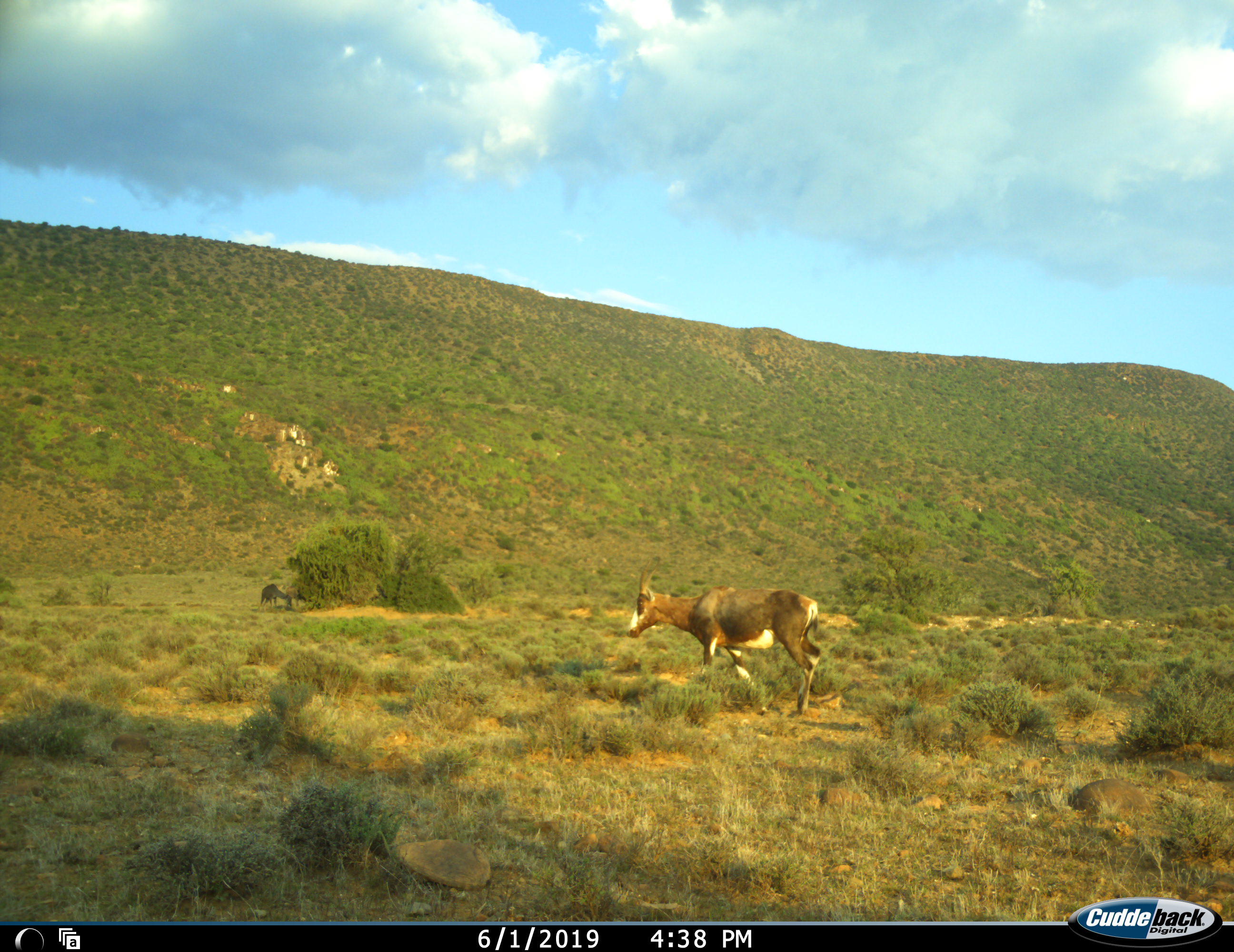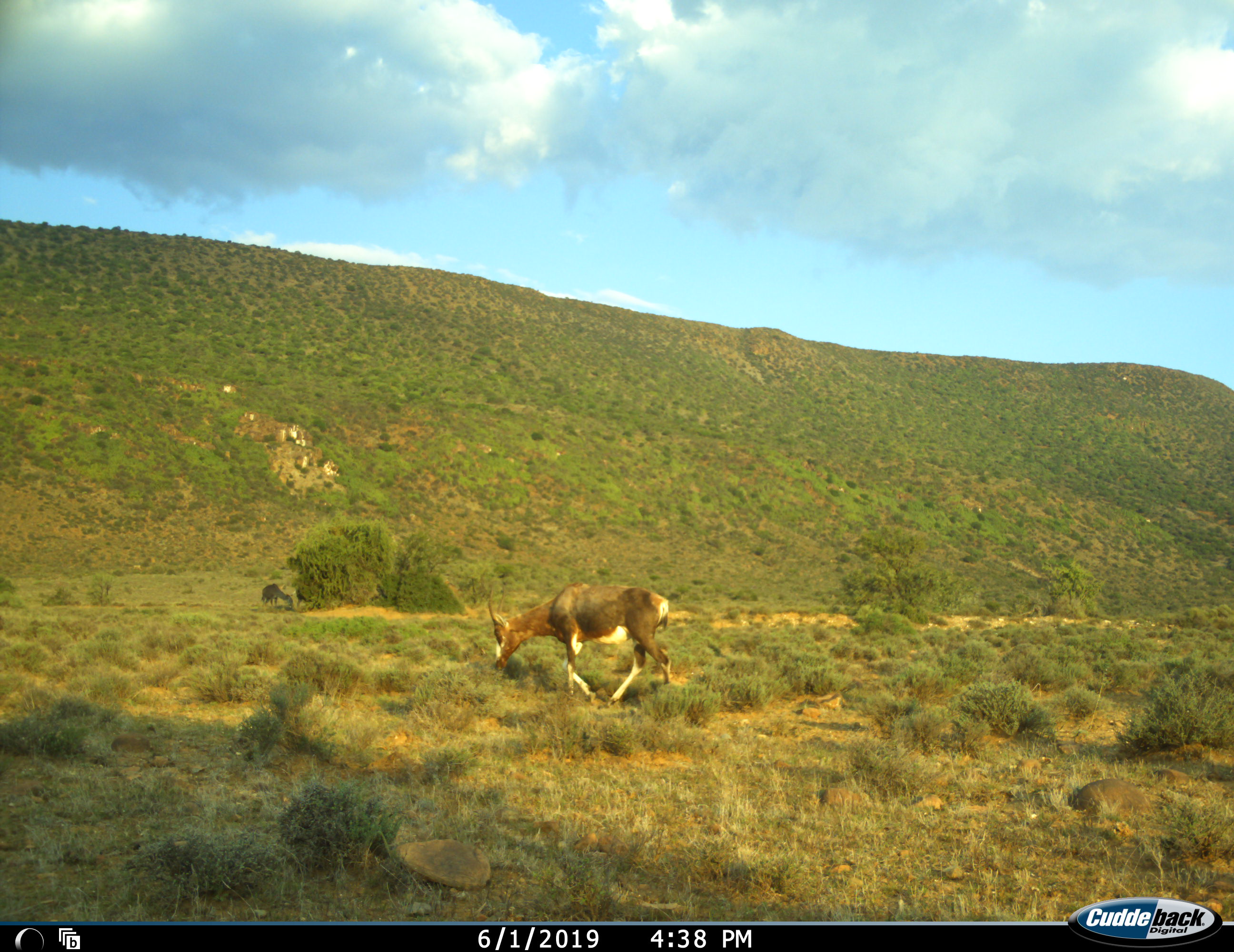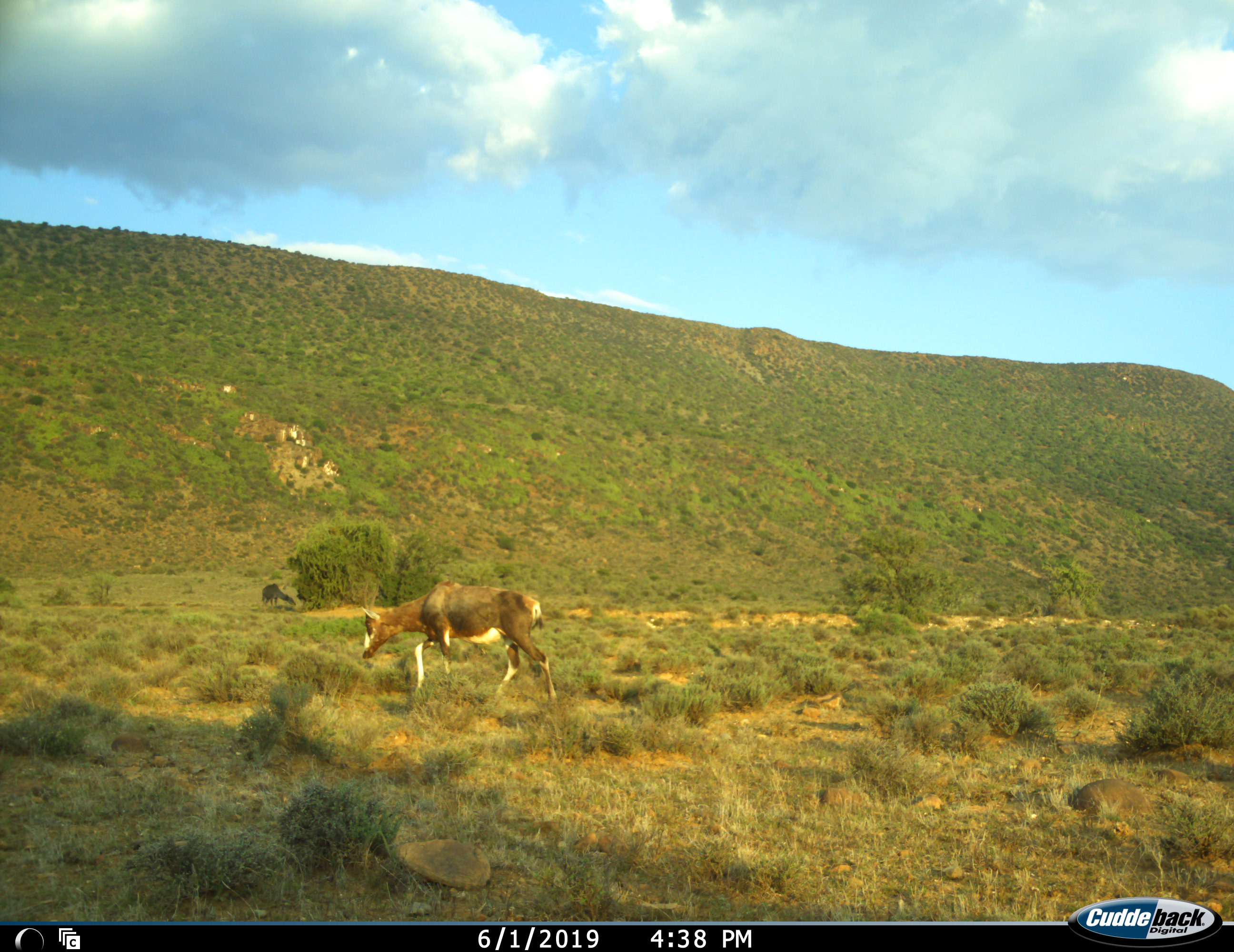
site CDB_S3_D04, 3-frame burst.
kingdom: Animalia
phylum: Chordata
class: Mammalia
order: Artiodactyla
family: Bovidae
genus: Damaliscus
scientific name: Damaliscus pygargus phillipsi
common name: blesbok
Blesbok (Damaliscus pygargus phillipsi), count 2. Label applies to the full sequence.